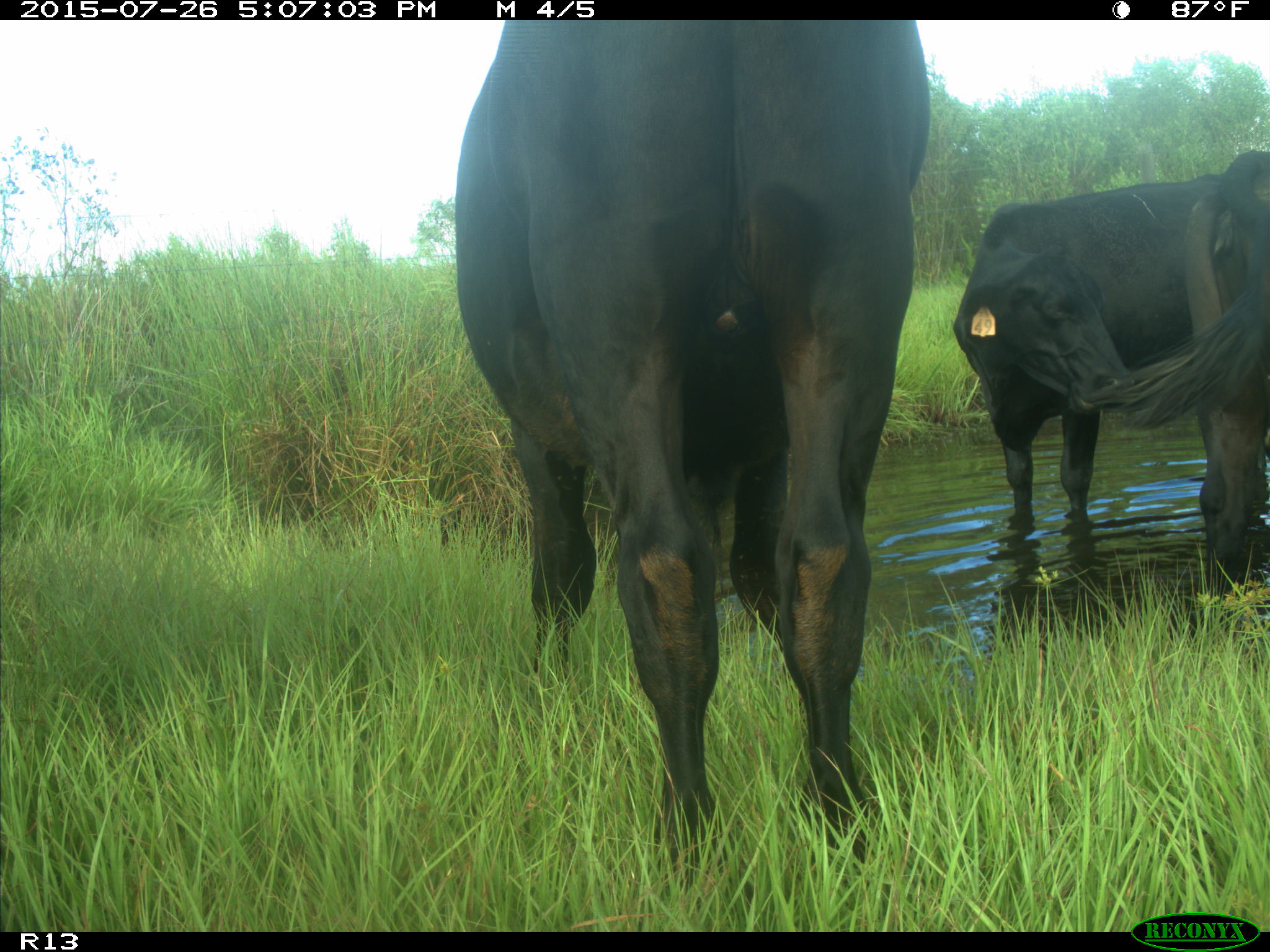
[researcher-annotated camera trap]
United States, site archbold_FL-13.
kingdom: Animalia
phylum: Chordata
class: Mammalia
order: Artiodactyla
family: Bovidae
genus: Bos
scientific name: Bos taurus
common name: domestic cow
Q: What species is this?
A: Bos taurus (domestic cow).